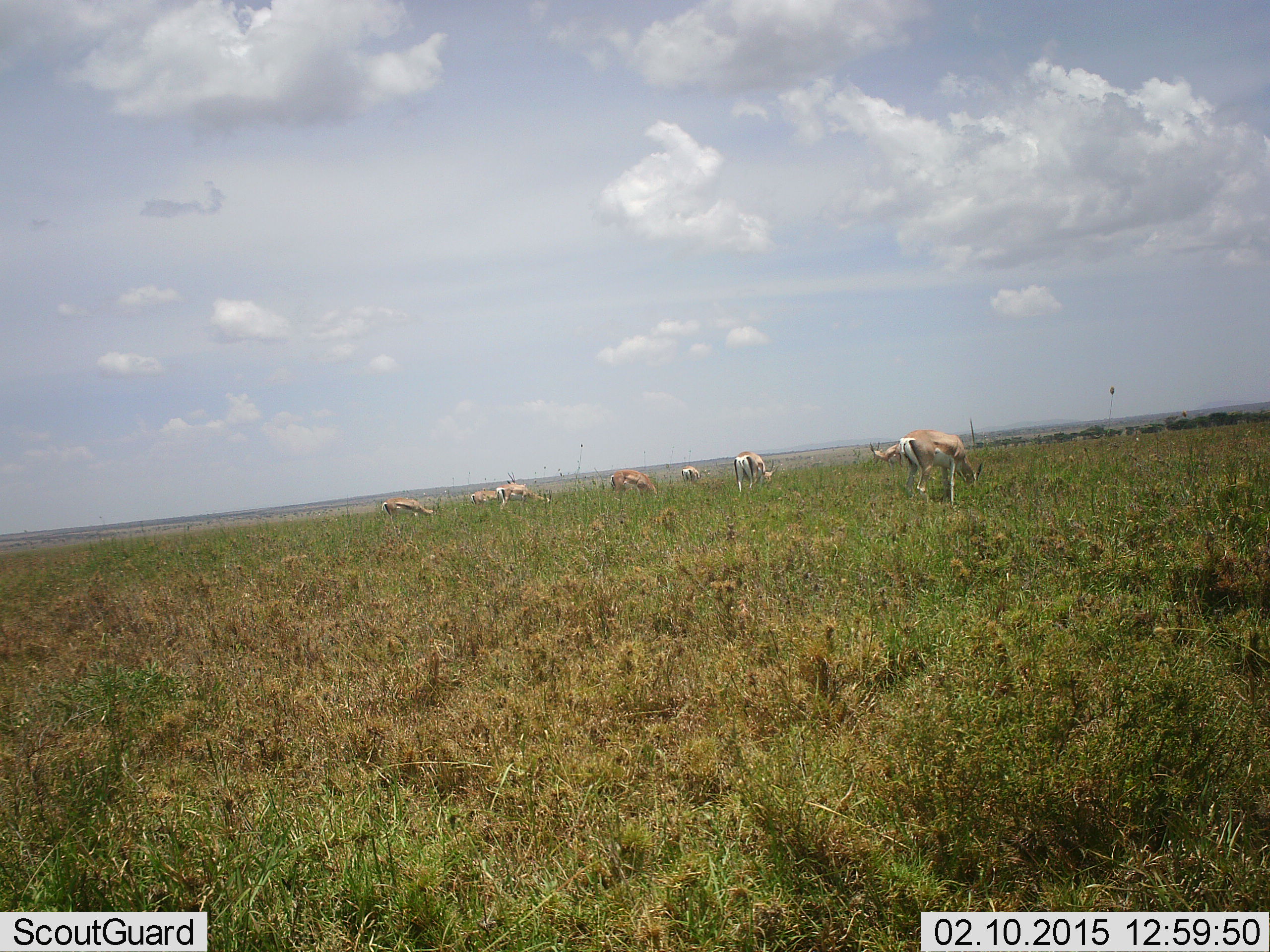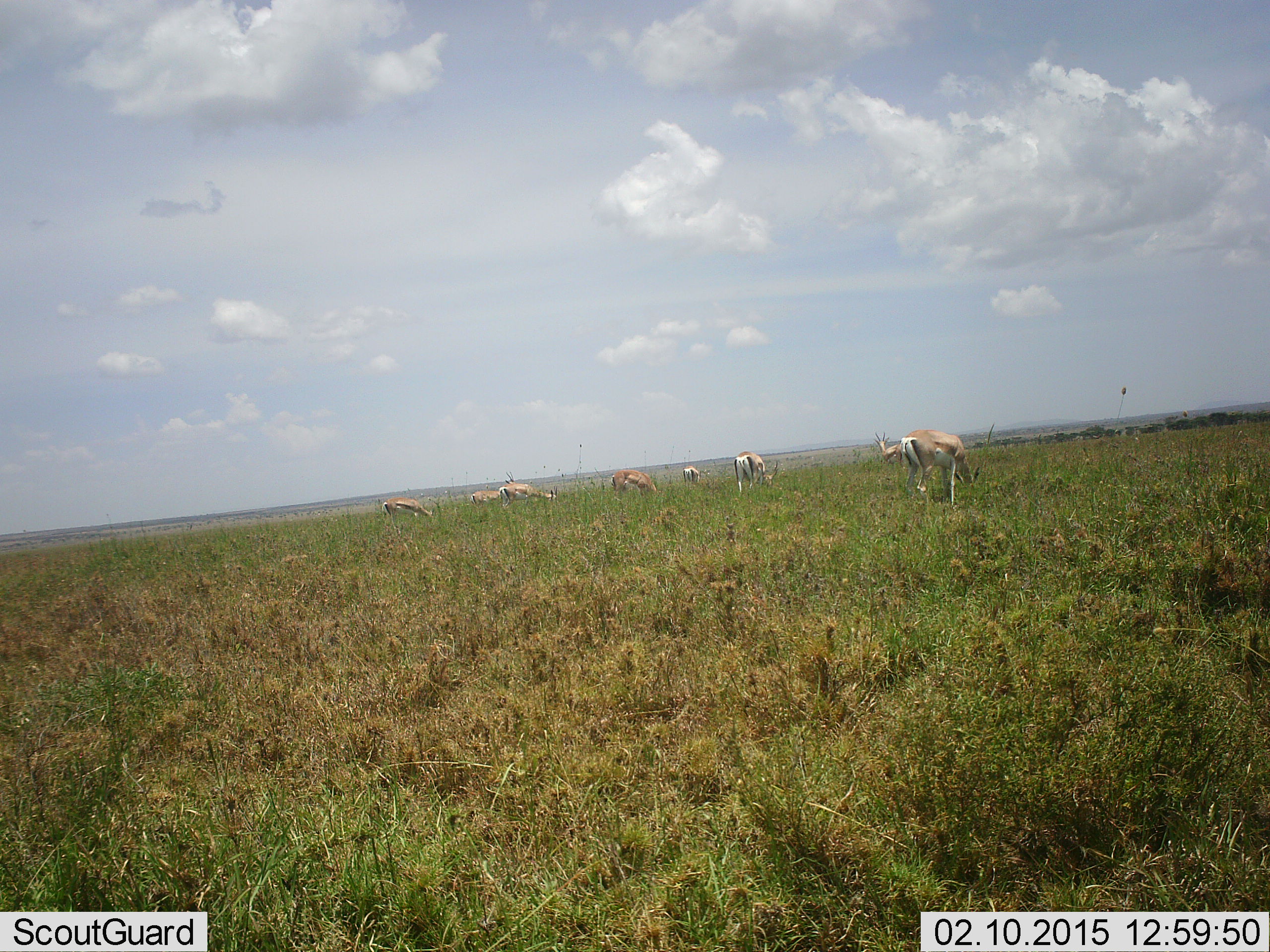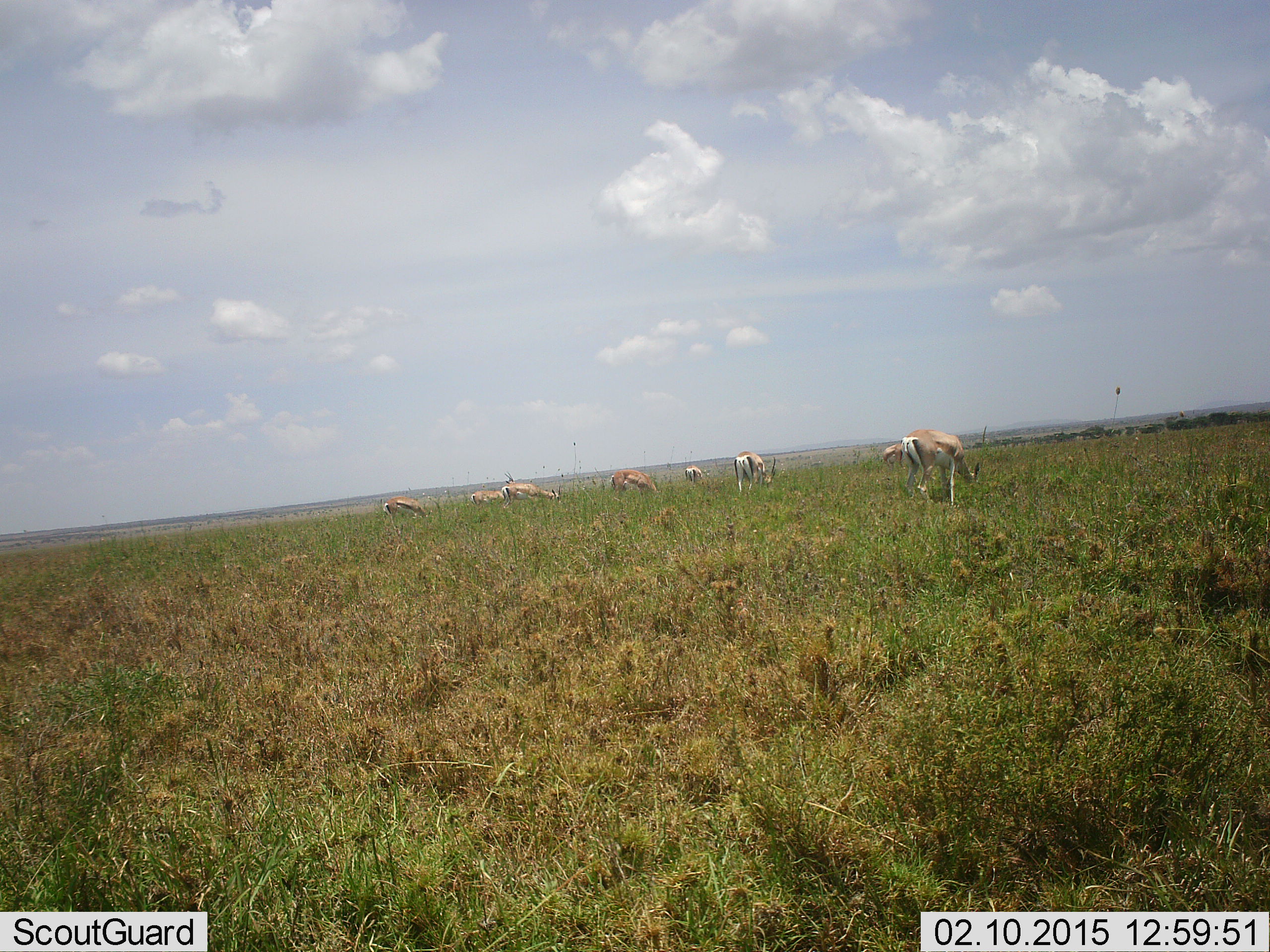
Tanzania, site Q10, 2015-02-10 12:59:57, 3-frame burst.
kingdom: Animalia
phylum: Chordata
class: Mammalia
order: Artiodactyla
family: Bovidae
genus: Nanger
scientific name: Nanger granti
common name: grant's gazelle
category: gazellegrants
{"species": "gazellegrants (grant's gazelle) (Nanger granti)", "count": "8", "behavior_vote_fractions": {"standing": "30%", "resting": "0%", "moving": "0%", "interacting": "0%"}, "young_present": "0%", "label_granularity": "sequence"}